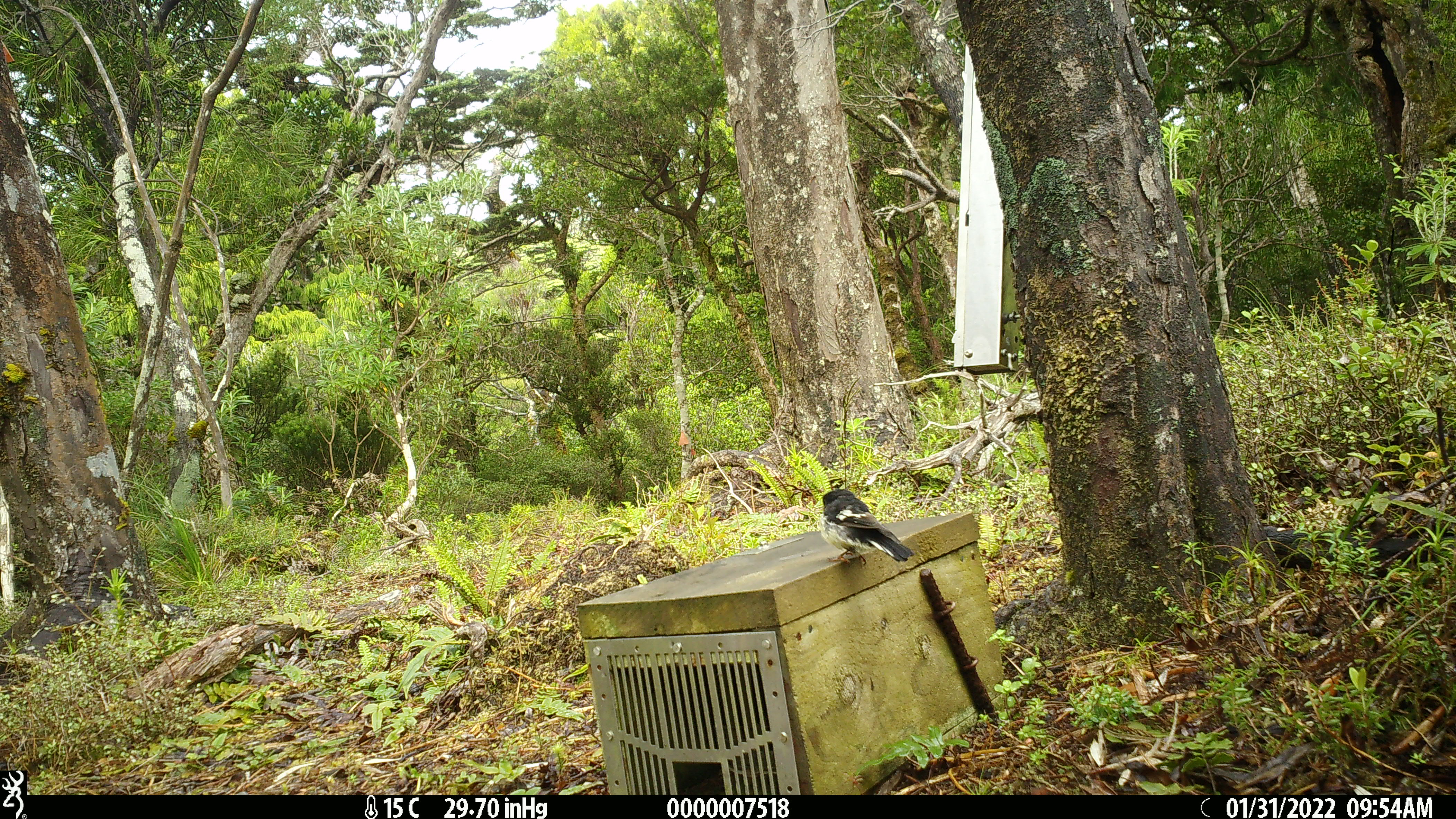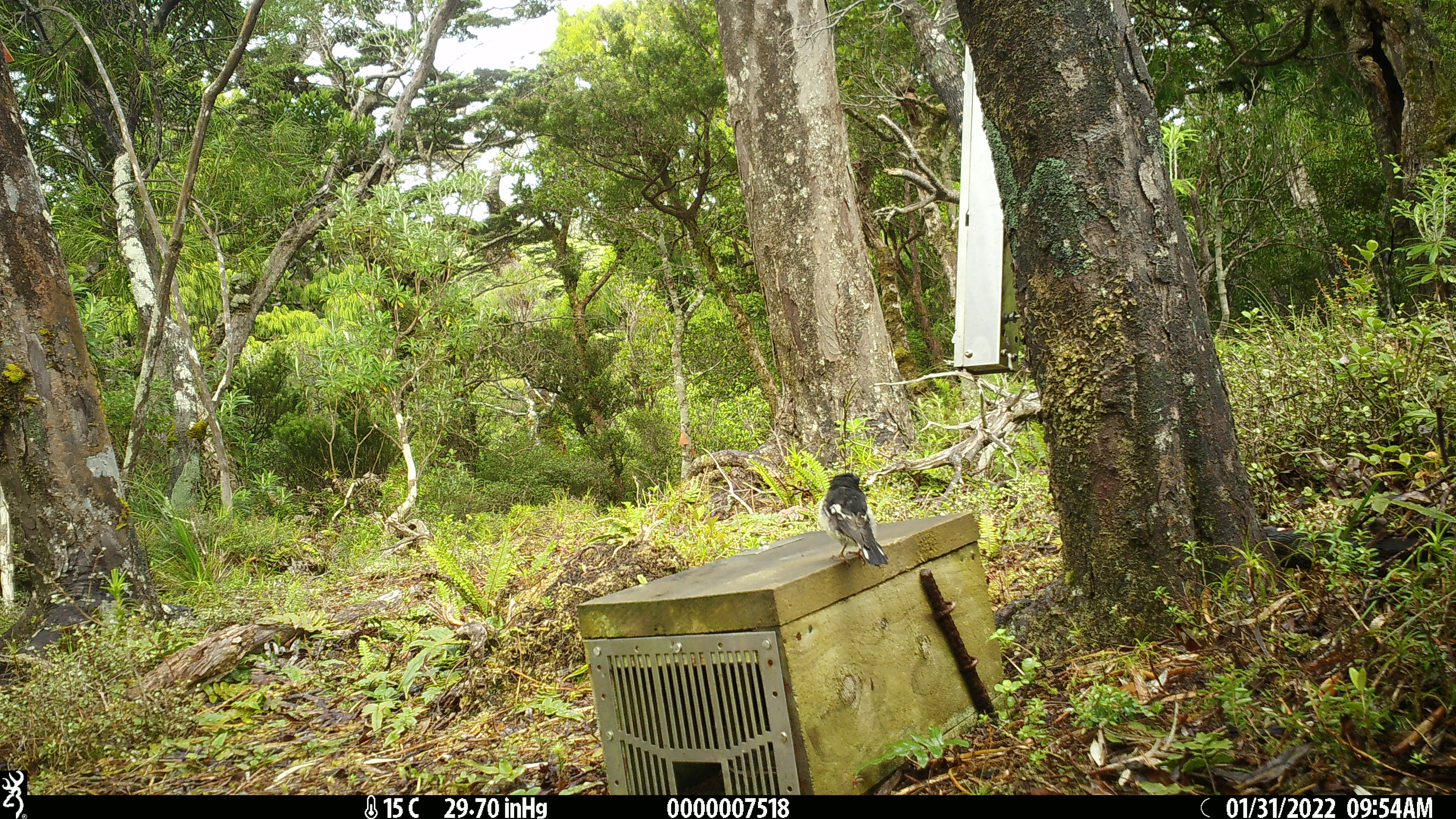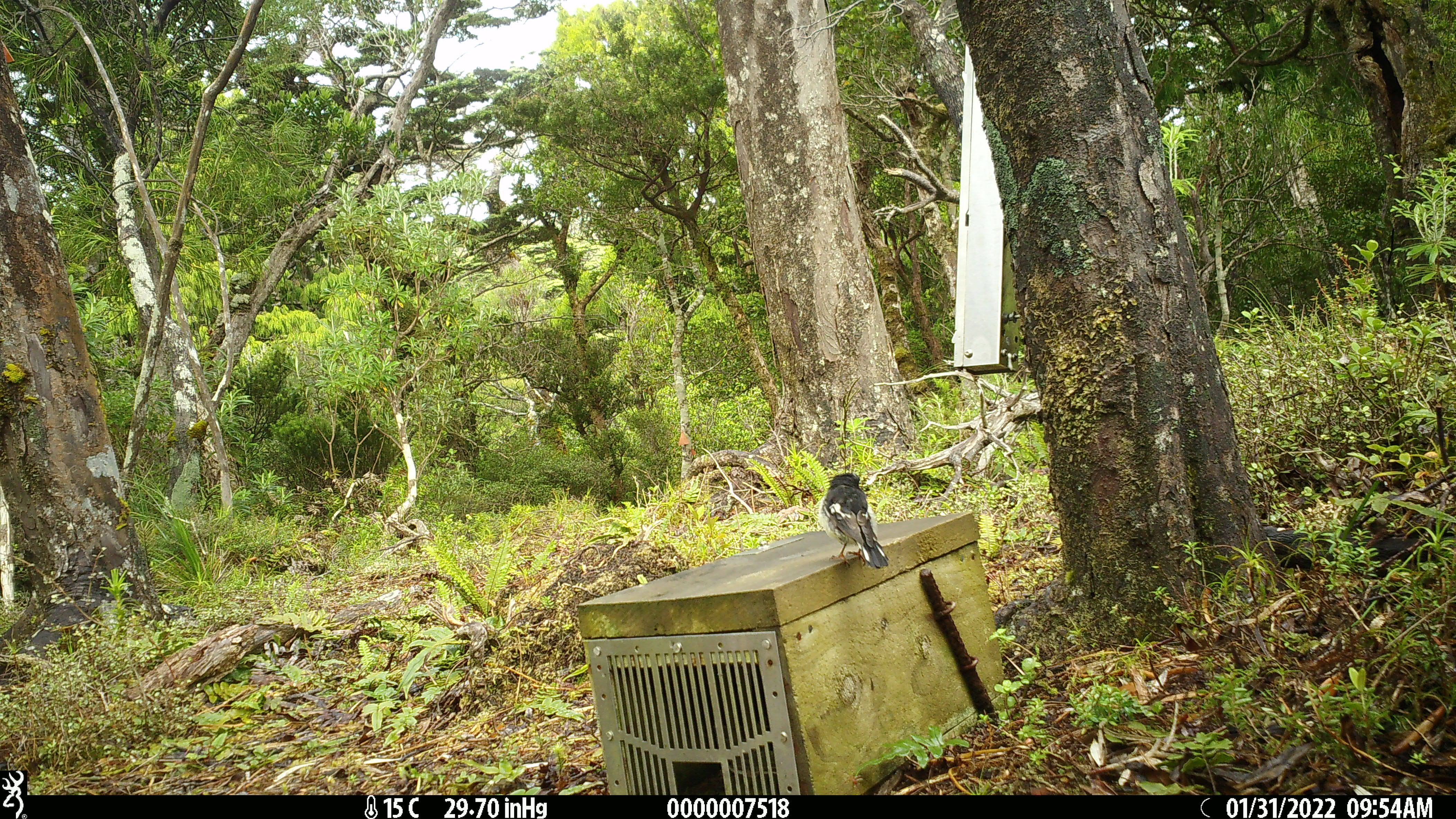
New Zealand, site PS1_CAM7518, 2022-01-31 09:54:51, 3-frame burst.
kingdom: Animalia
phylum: Chordata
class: Aves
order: Passeriformes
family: Petroicidae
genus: Petroica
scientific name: Petroica macrocephala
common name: tomtit